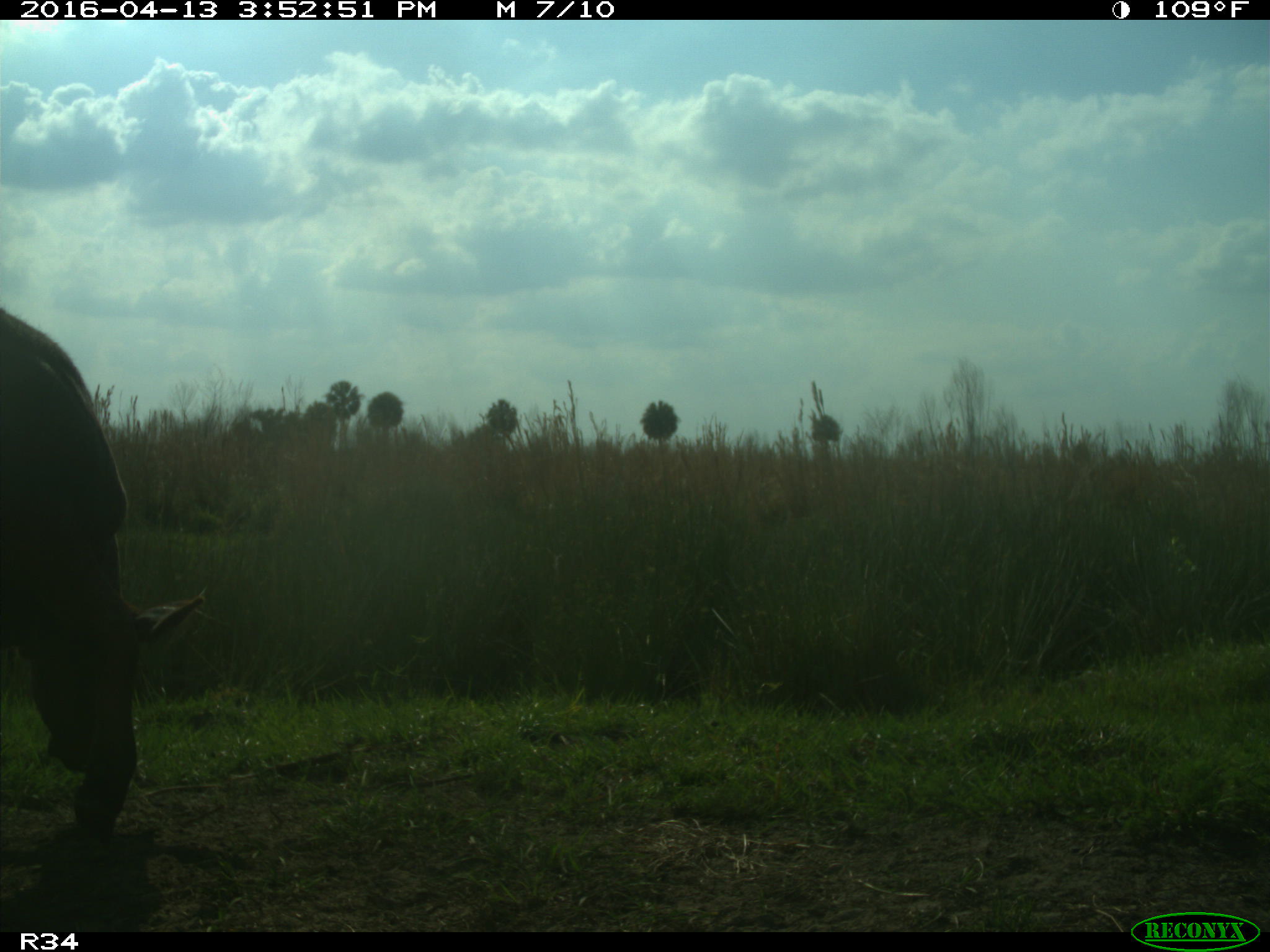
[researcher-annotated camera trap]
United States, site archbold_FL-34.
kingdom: Animalia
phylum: Chordata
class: Mammalia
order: Artiodactyla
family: Bovidae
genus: Bos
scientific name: Bos taurus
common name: domestic cow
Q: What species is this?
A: Bos taurus (domestic cow).